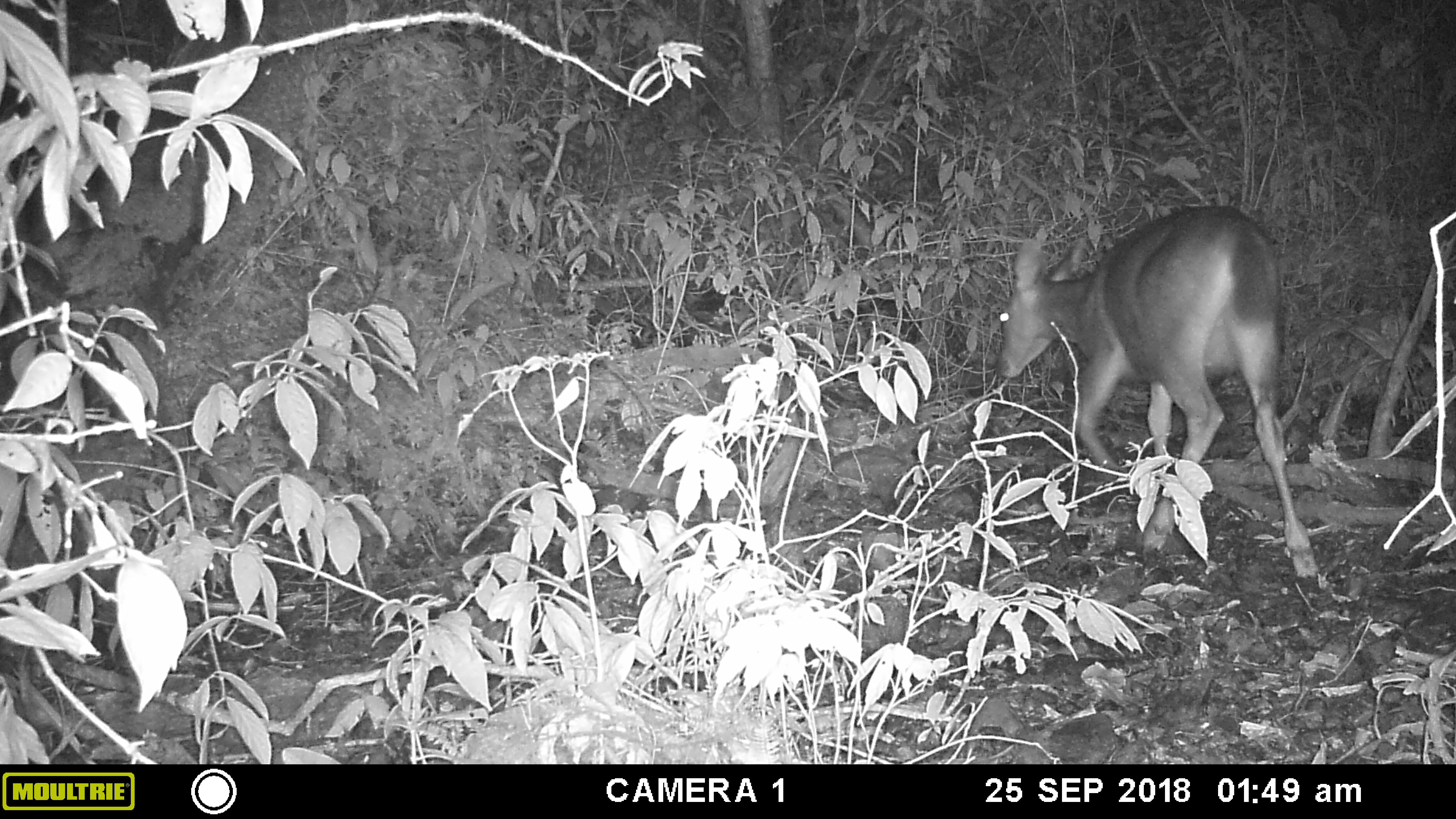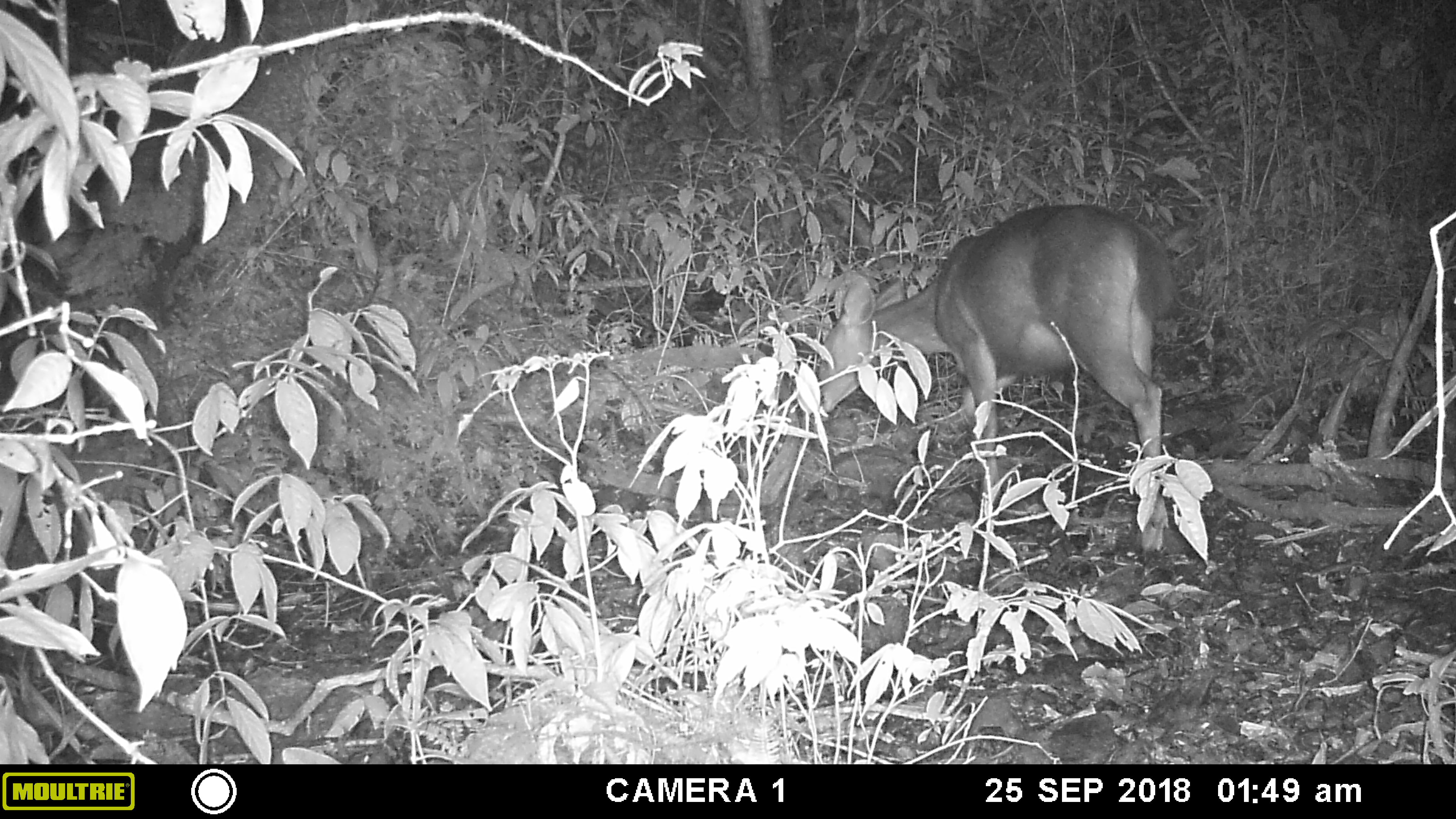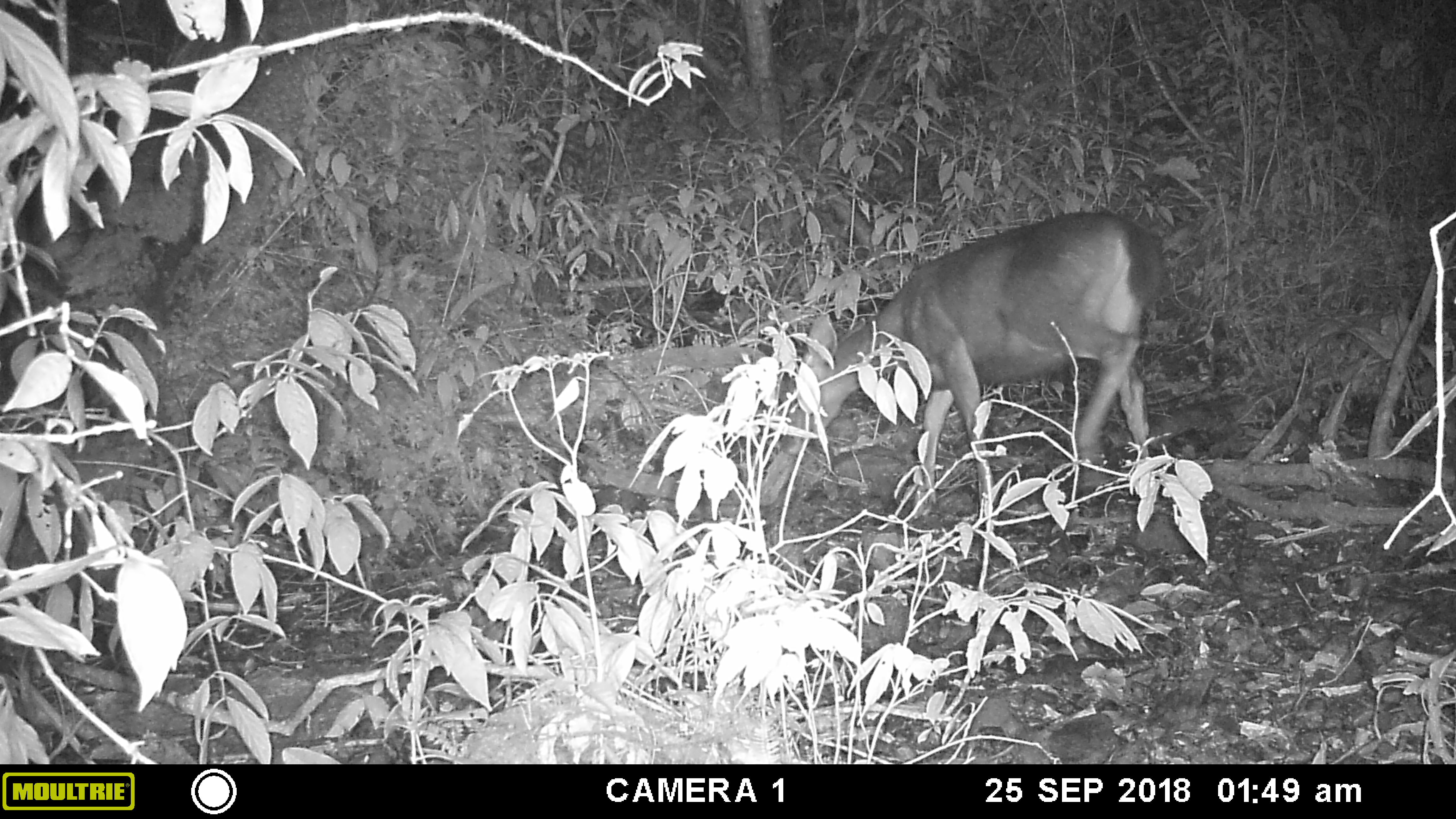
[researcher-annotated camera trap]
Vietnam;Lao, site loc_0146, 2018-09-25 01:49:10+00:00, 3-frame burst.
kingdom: Animalia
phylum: Chordata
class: Mammalia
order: Artiodactyla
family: Cervidae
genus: Rusa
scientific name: Rusa unicolor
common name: sambar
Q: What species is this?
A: Sambar (Rusa unicolor).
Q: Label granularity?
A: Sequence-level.